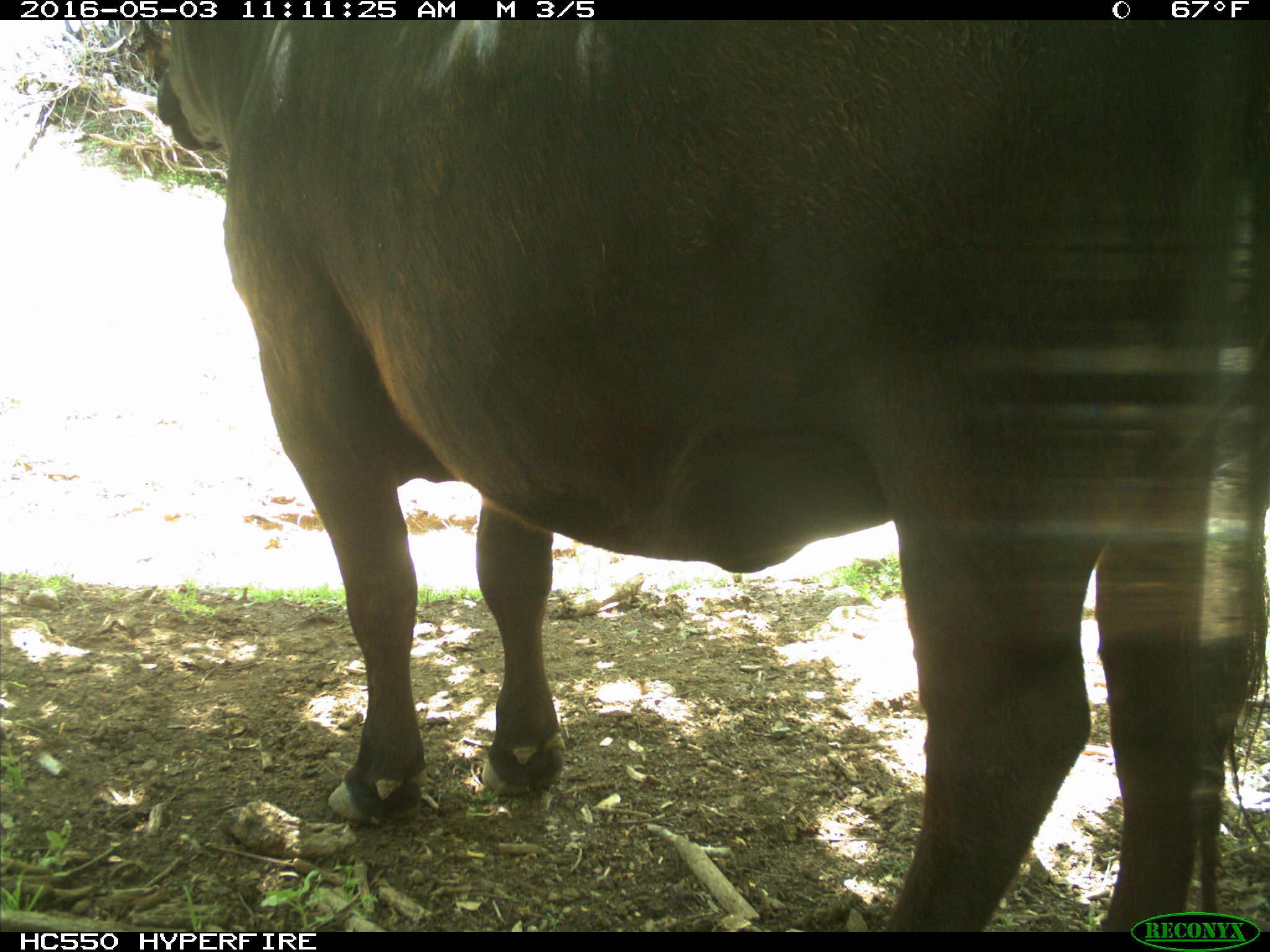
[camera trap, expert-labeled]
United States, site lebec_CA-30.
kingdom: Animalia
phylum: Chordata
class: Mammalia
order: Artiodactyla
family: Bovidae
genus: Bos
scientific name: Bos taurus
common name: domestic cow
Bos taurus (domestic cow).